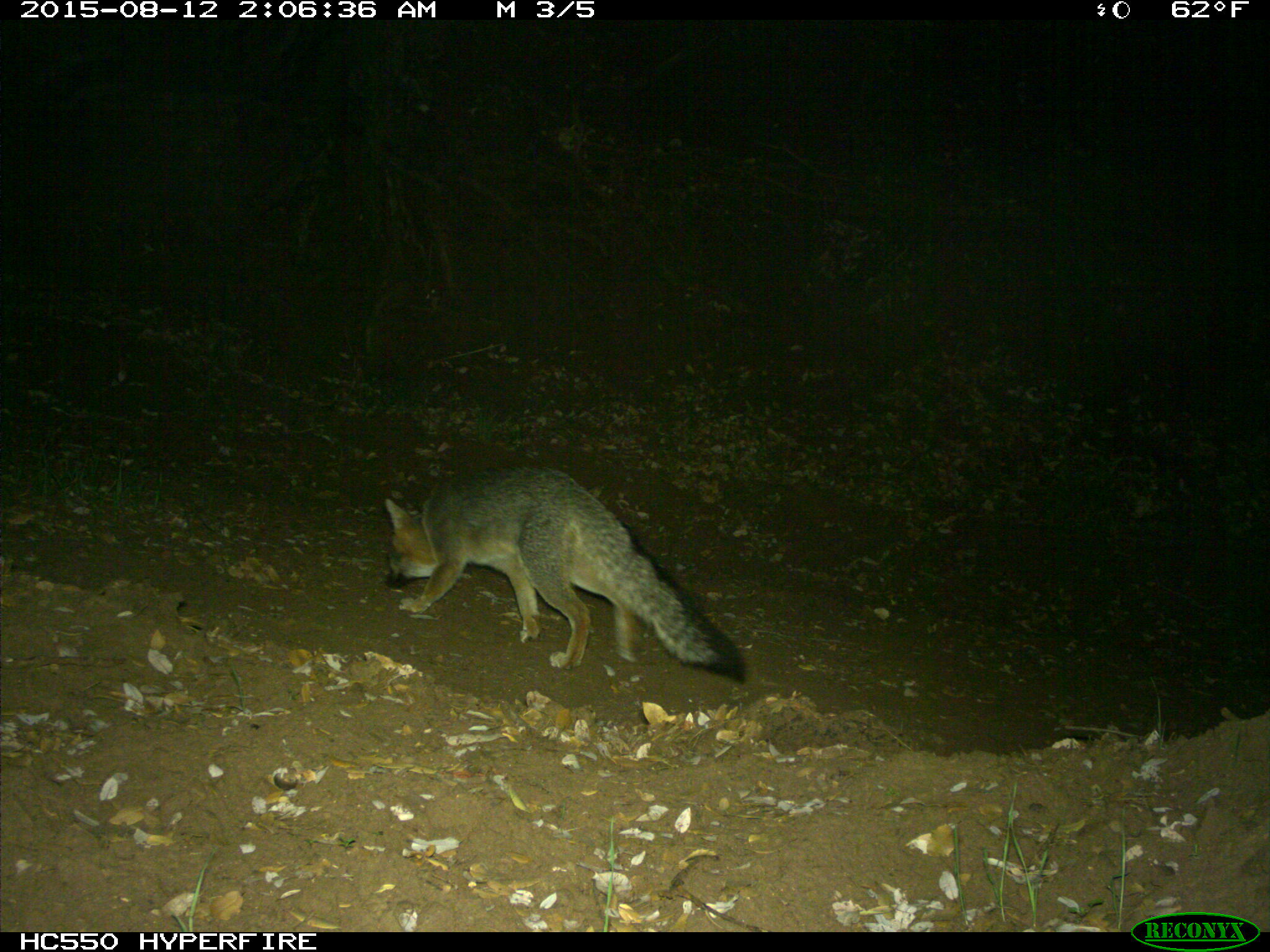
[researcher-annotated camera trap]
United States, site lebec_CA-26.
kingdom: Animalia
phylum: Chordata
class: Mammalia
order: Carnivora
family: Canidae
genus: Urocyon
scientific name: Urocyon cinereoargenteus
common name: gray fox